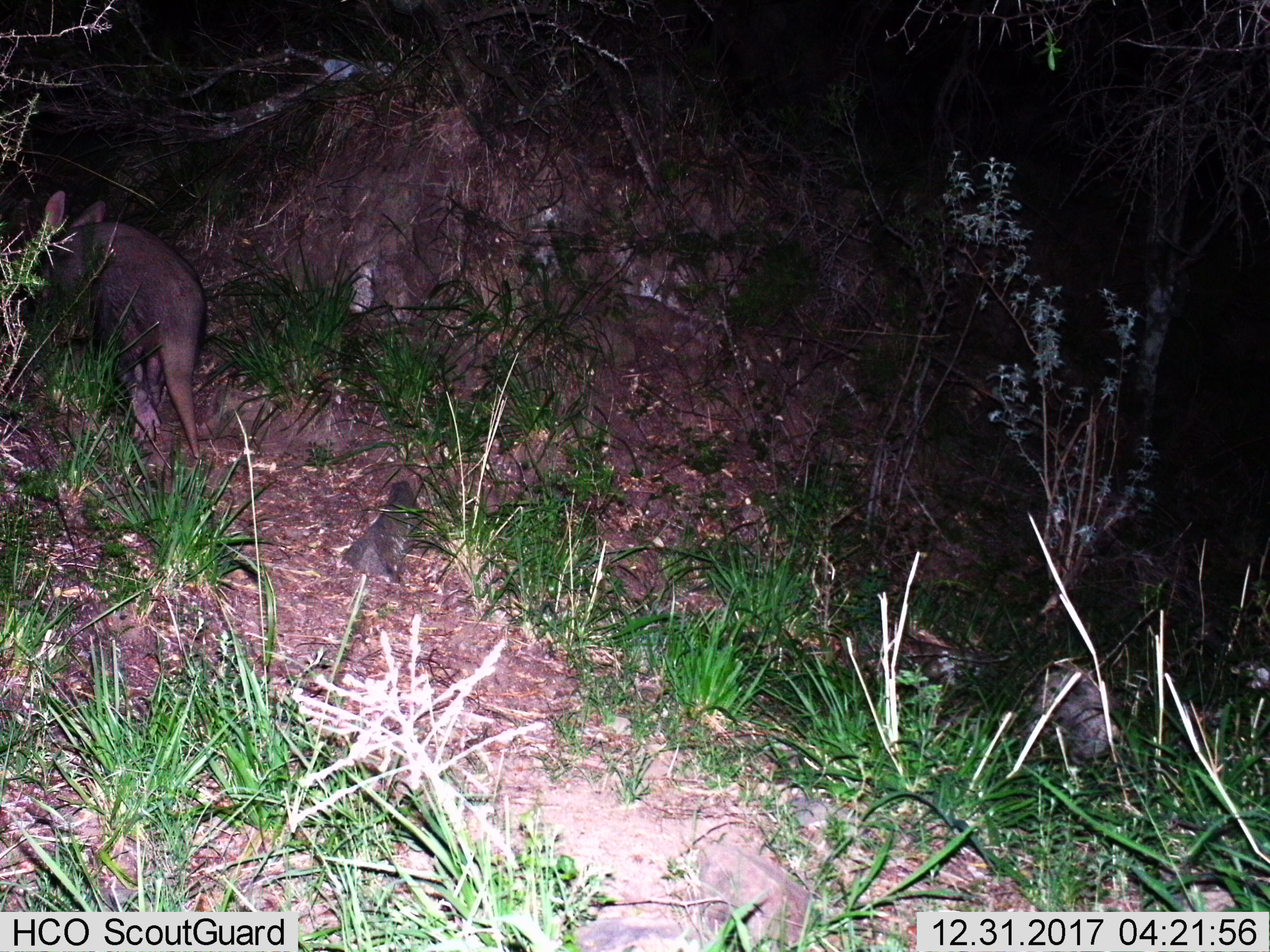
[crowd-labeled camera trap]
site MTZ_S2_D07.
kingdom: Animalia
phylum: Chordata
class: Mammalia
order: Tubulidentata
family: Orycteropodidae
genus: Orycteropus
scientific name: Orycteropus afer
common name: aardvark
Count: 1.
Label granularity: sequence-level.